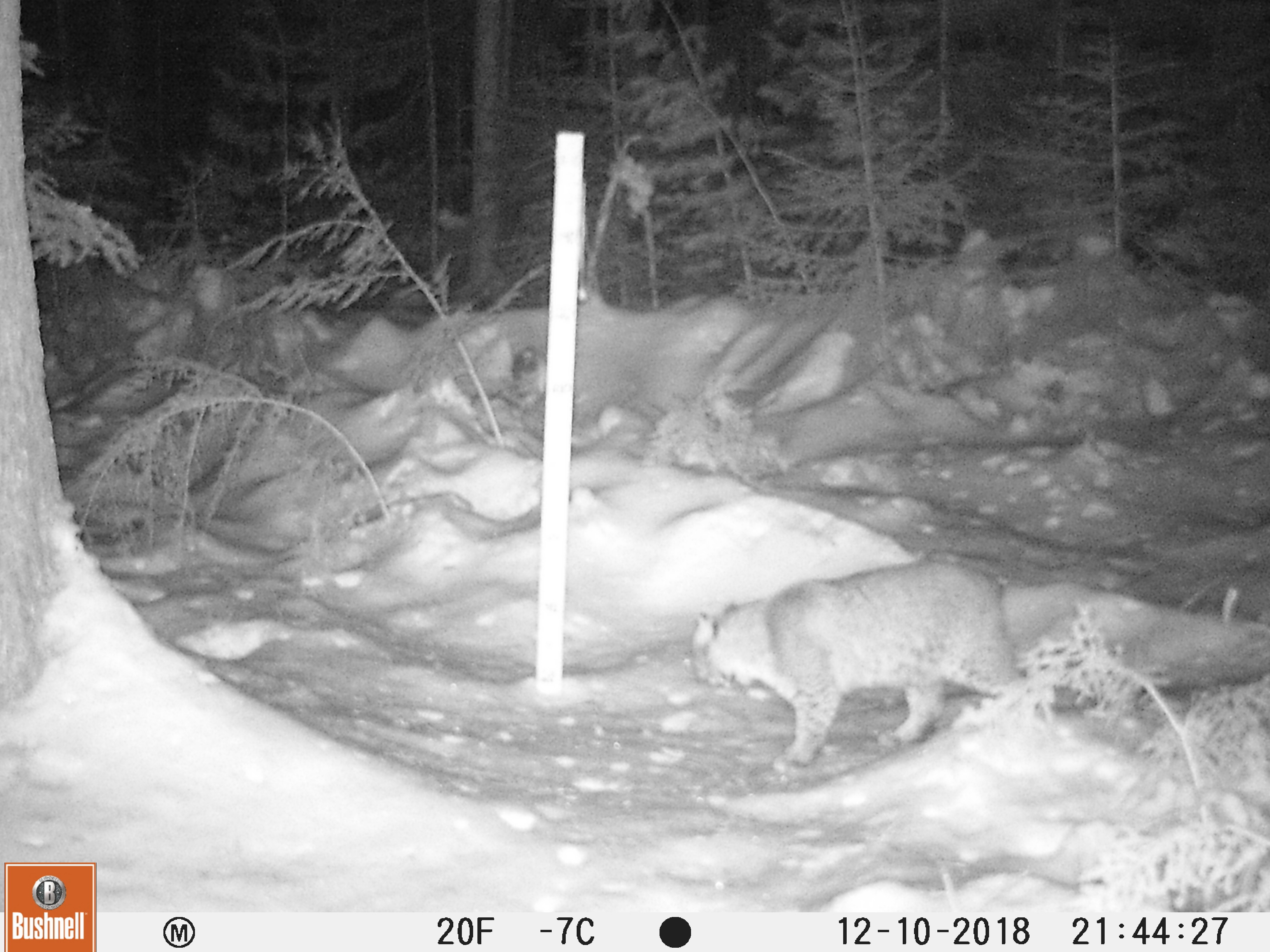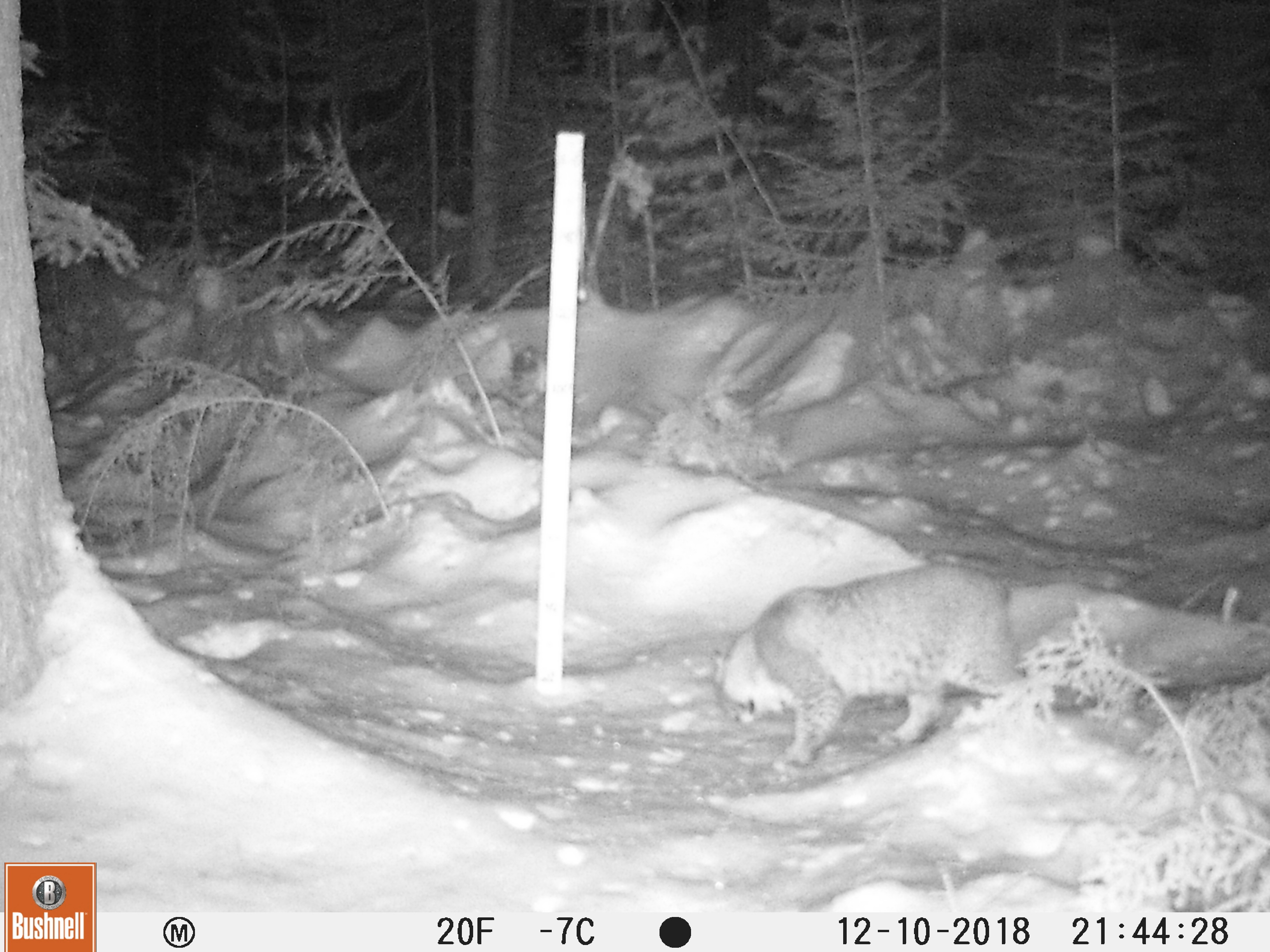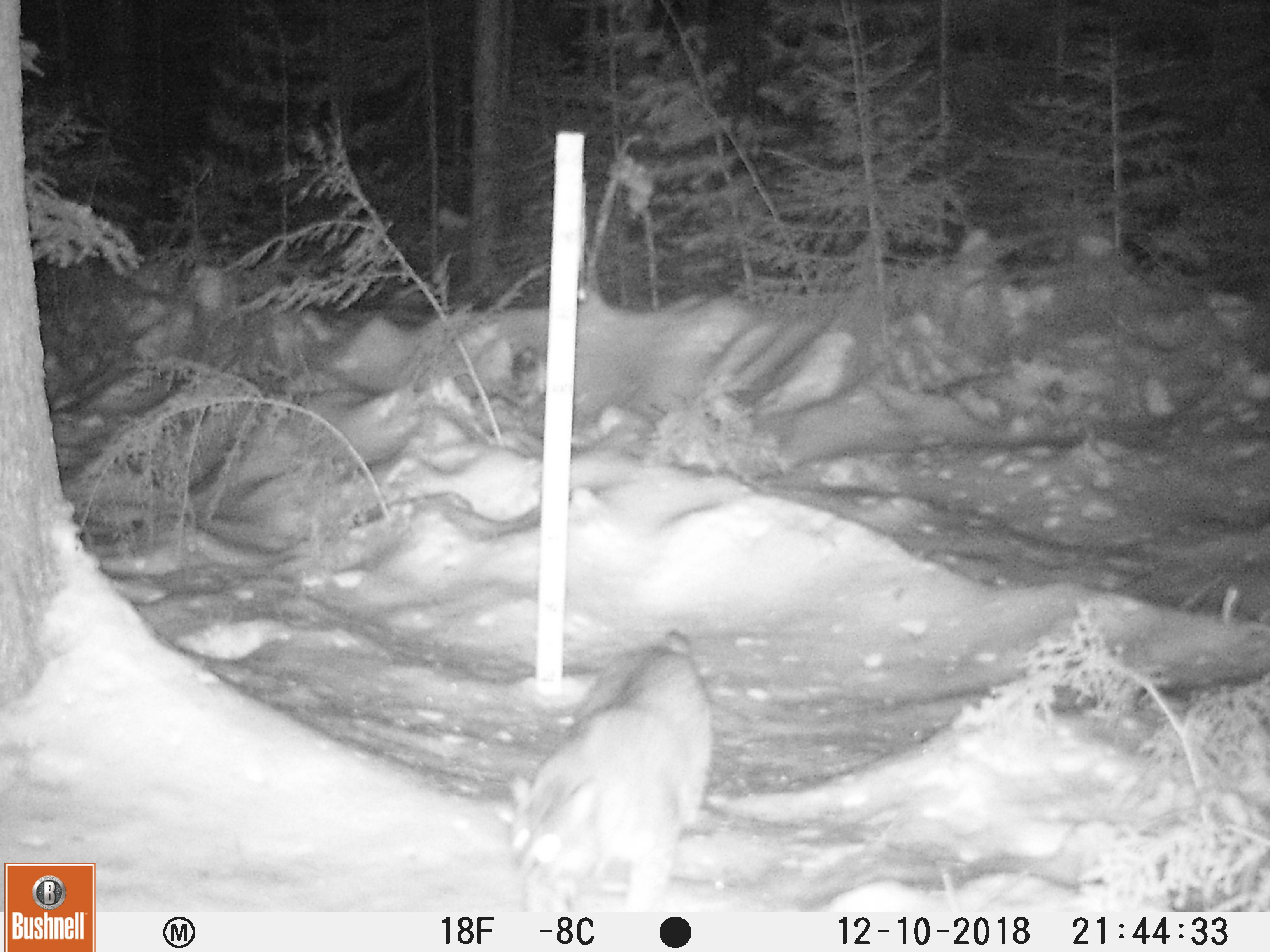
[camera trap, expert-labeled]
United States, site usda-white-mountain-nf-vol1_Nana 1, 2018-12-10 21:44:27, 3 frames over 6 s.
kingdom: Animalia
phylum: Chordata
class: Mammalia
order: Carnivora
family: Felidae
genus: Lynx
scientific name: Lynx rufus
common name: bobcat